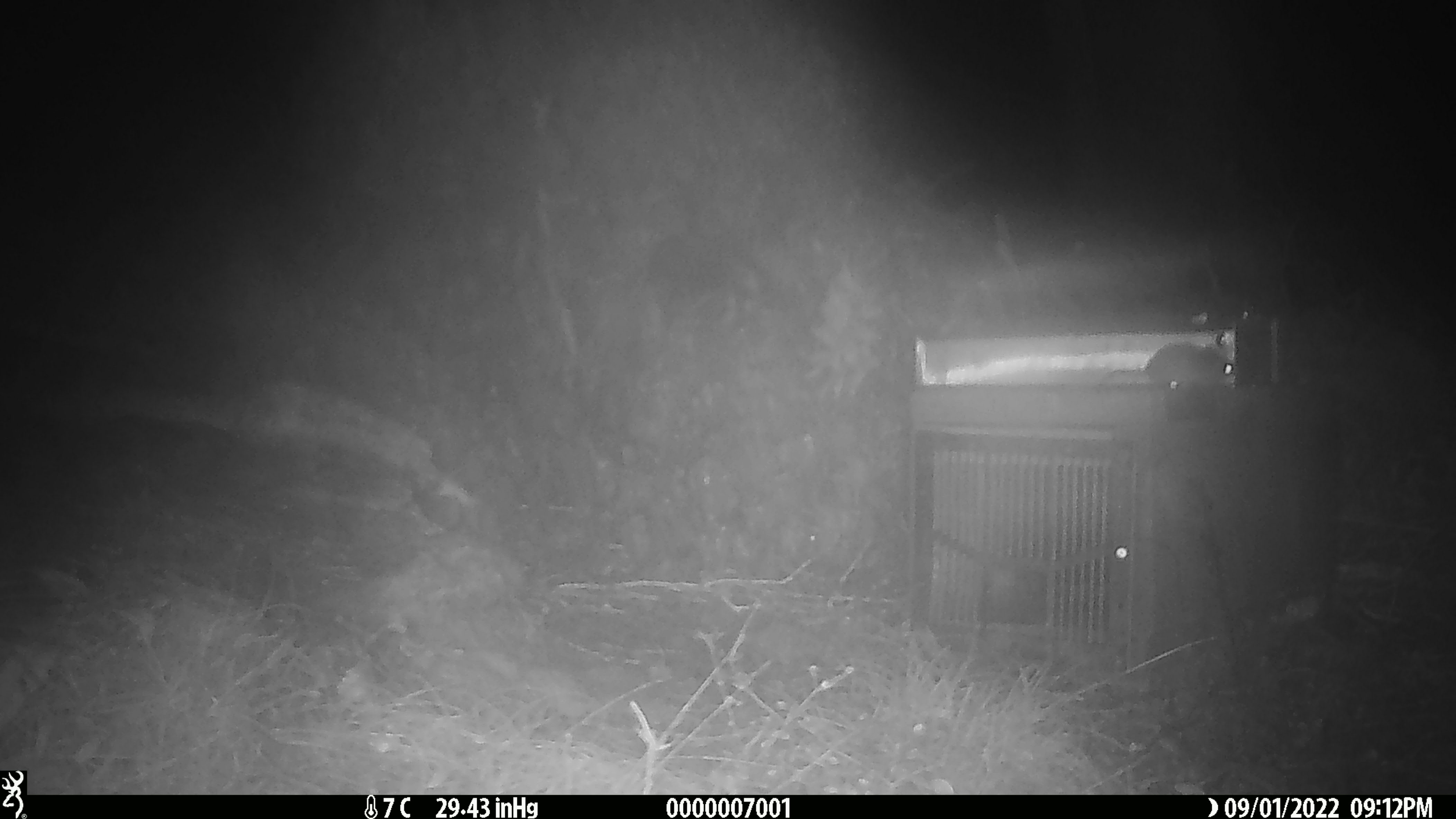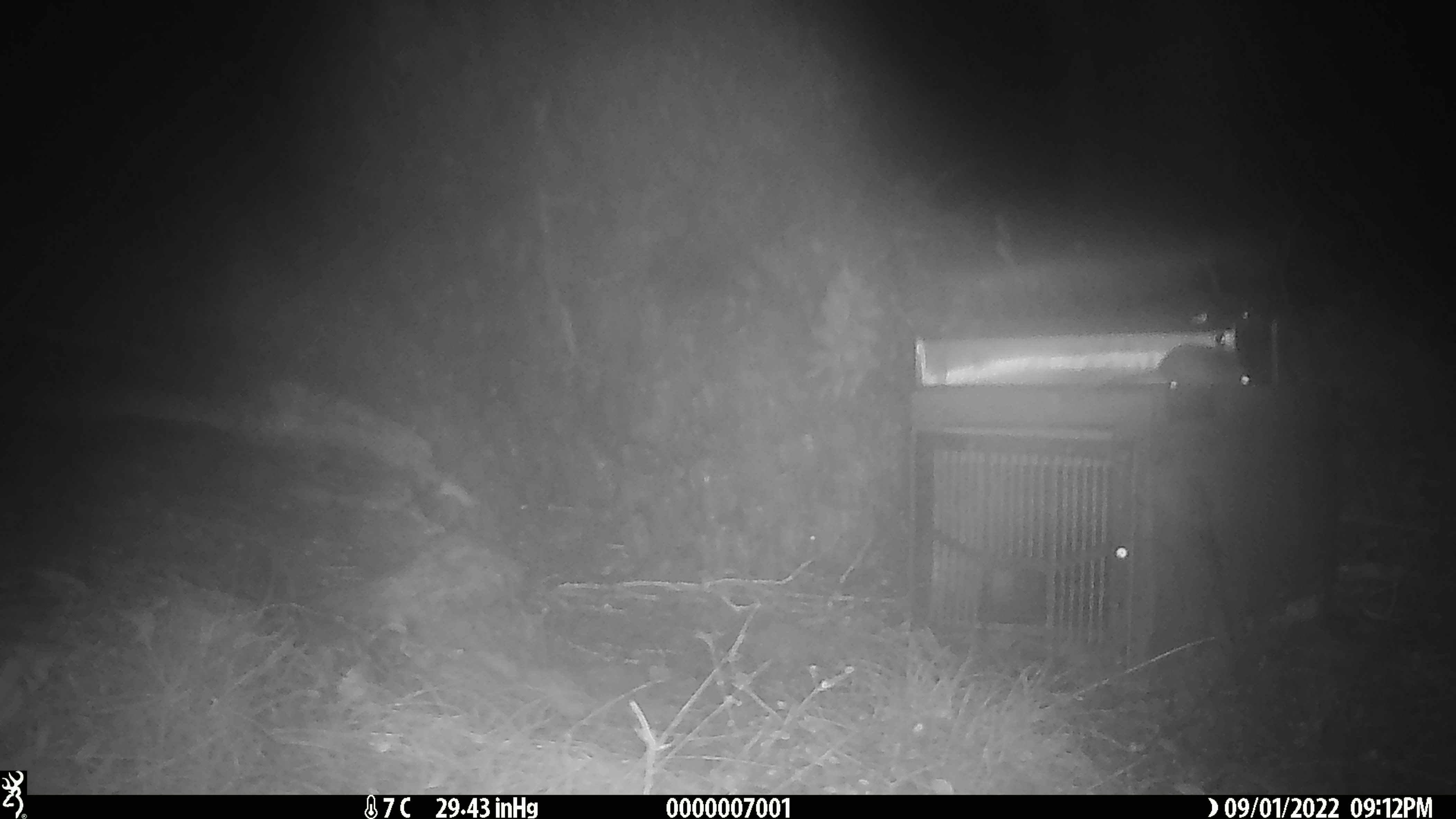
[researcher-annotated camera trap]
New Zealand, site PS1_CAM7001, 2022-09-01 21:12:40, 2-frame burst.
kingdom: Animalia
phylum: Chordata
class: Mammalia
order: Rodentia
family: Muridae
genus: Mus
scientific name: Mus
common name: mouse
Mouse (Mus).